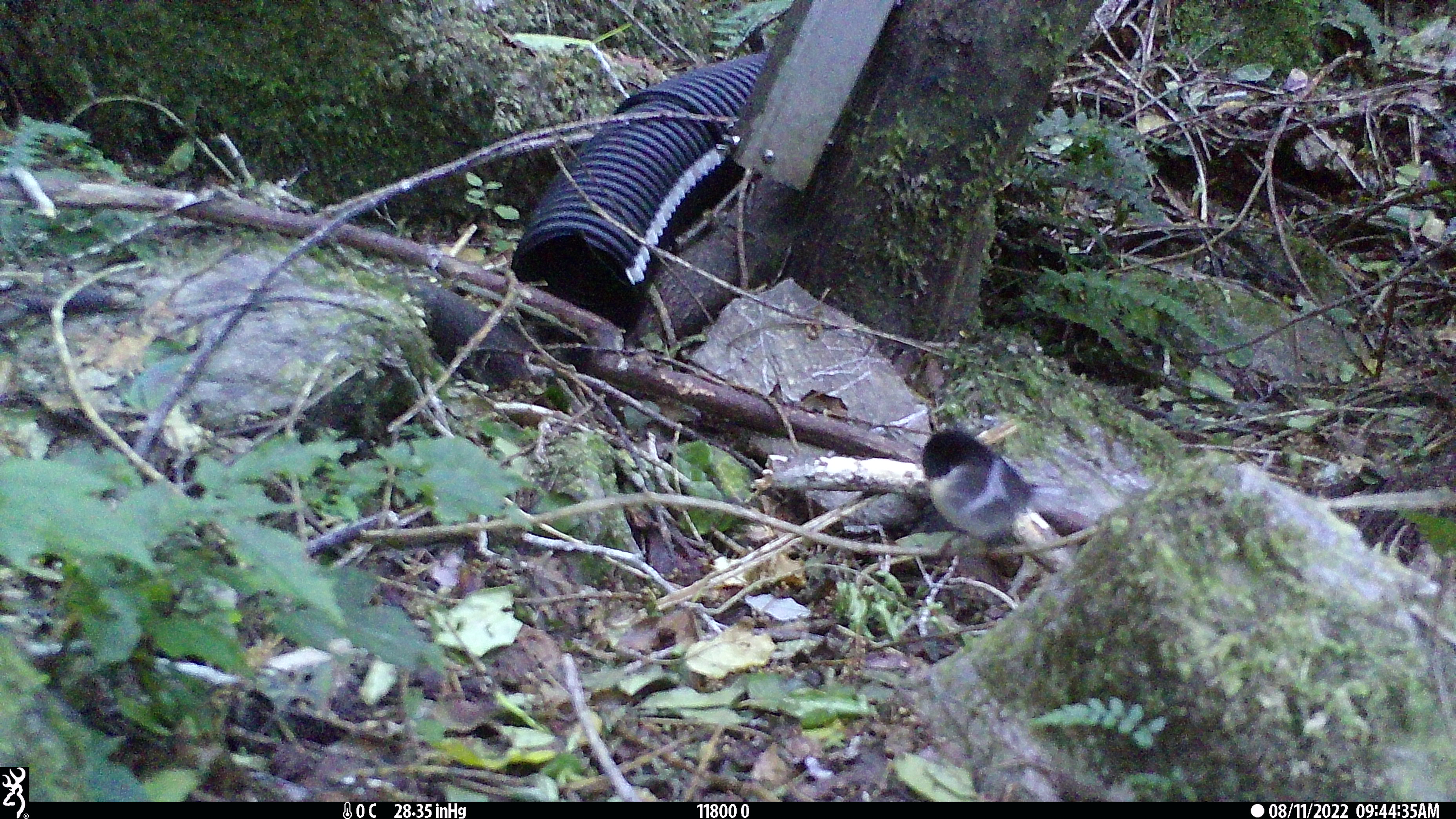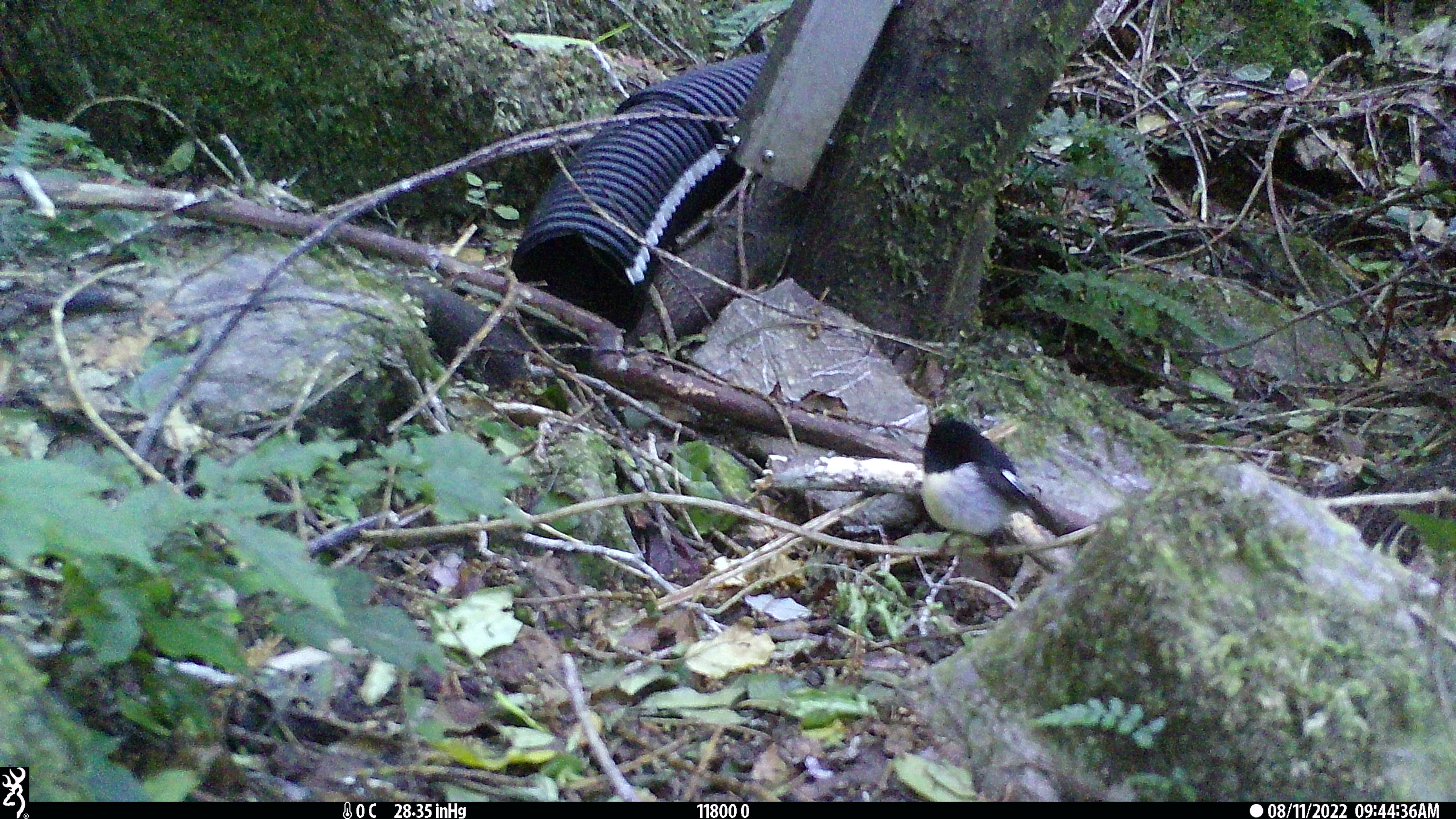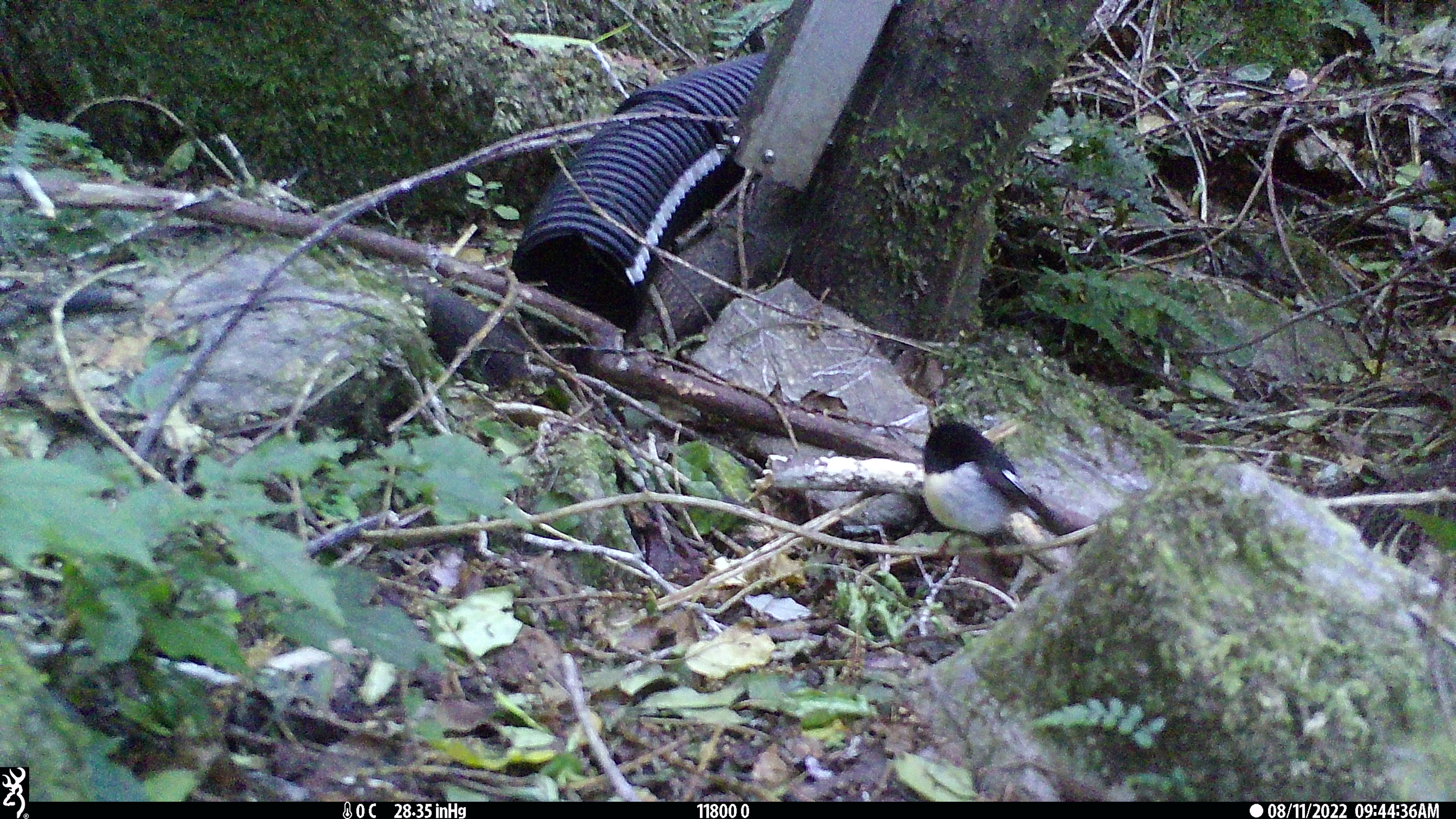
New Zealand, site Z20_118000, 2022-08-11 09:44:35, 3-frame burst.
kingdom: Animalia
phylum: Chordata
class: Aves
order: Passeriformes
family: Petroicidae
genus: Petroica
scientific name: Petroica macrocephala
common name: tomtit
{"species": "tomtit (Petroica macrocephala)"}